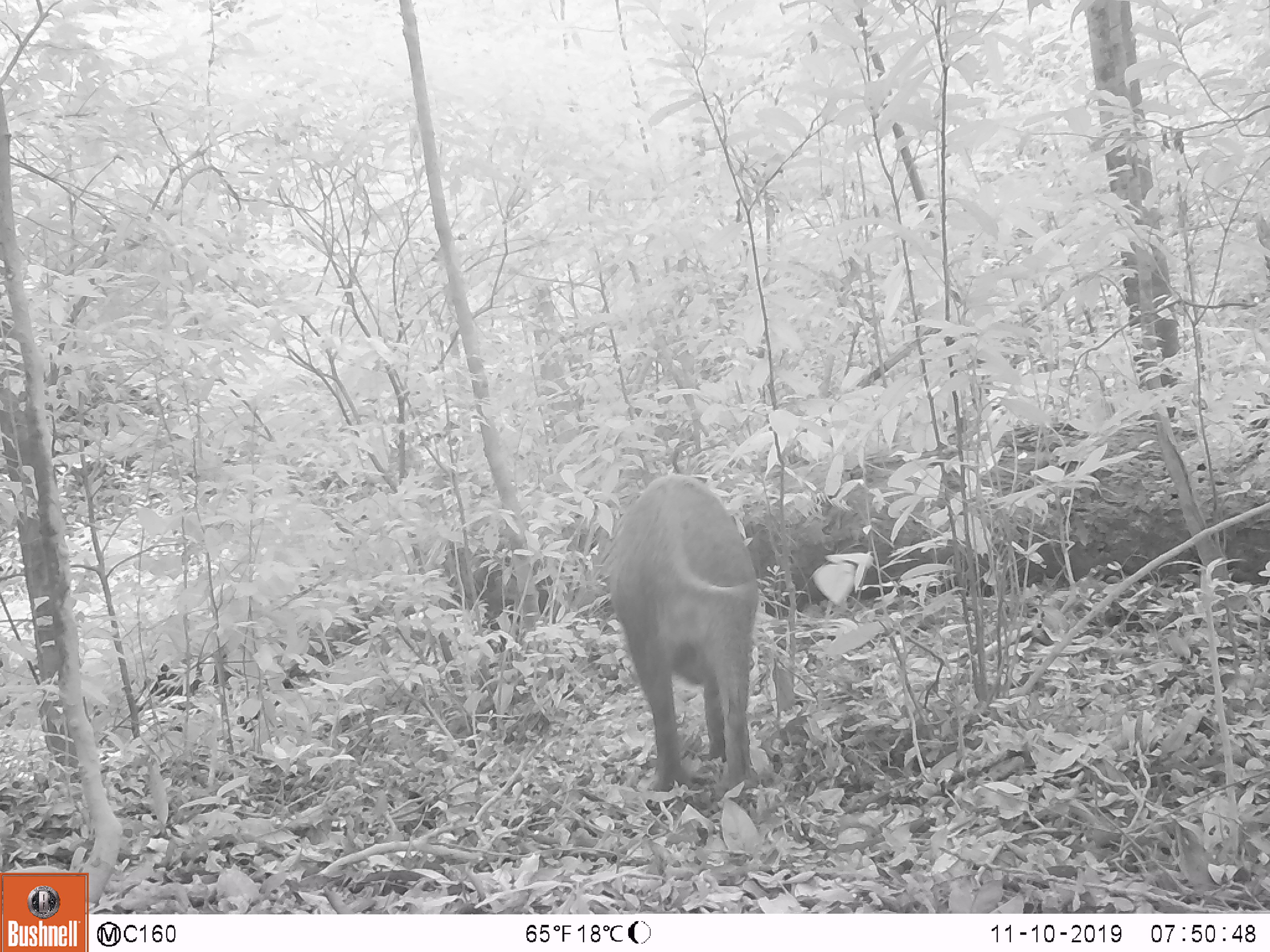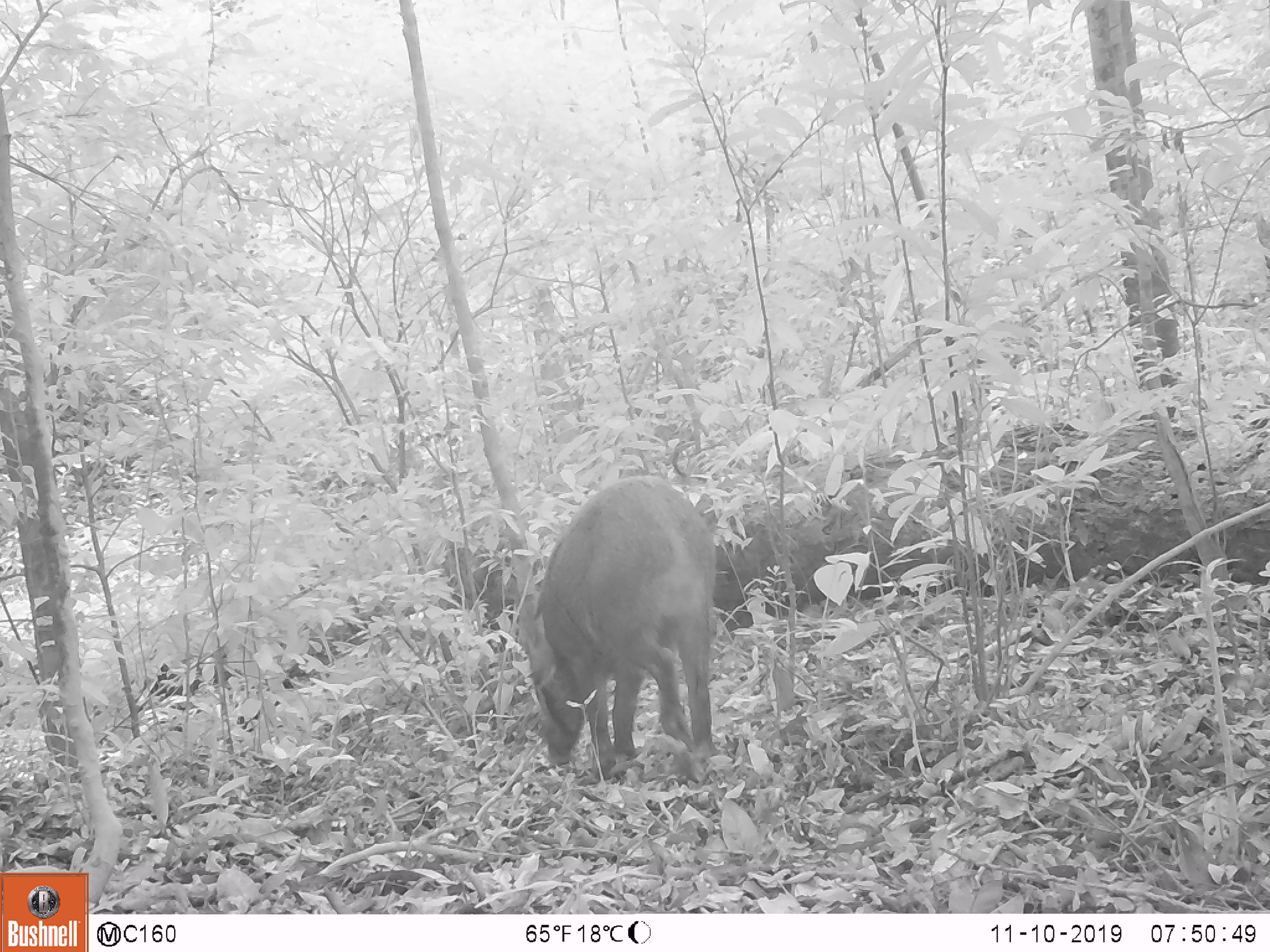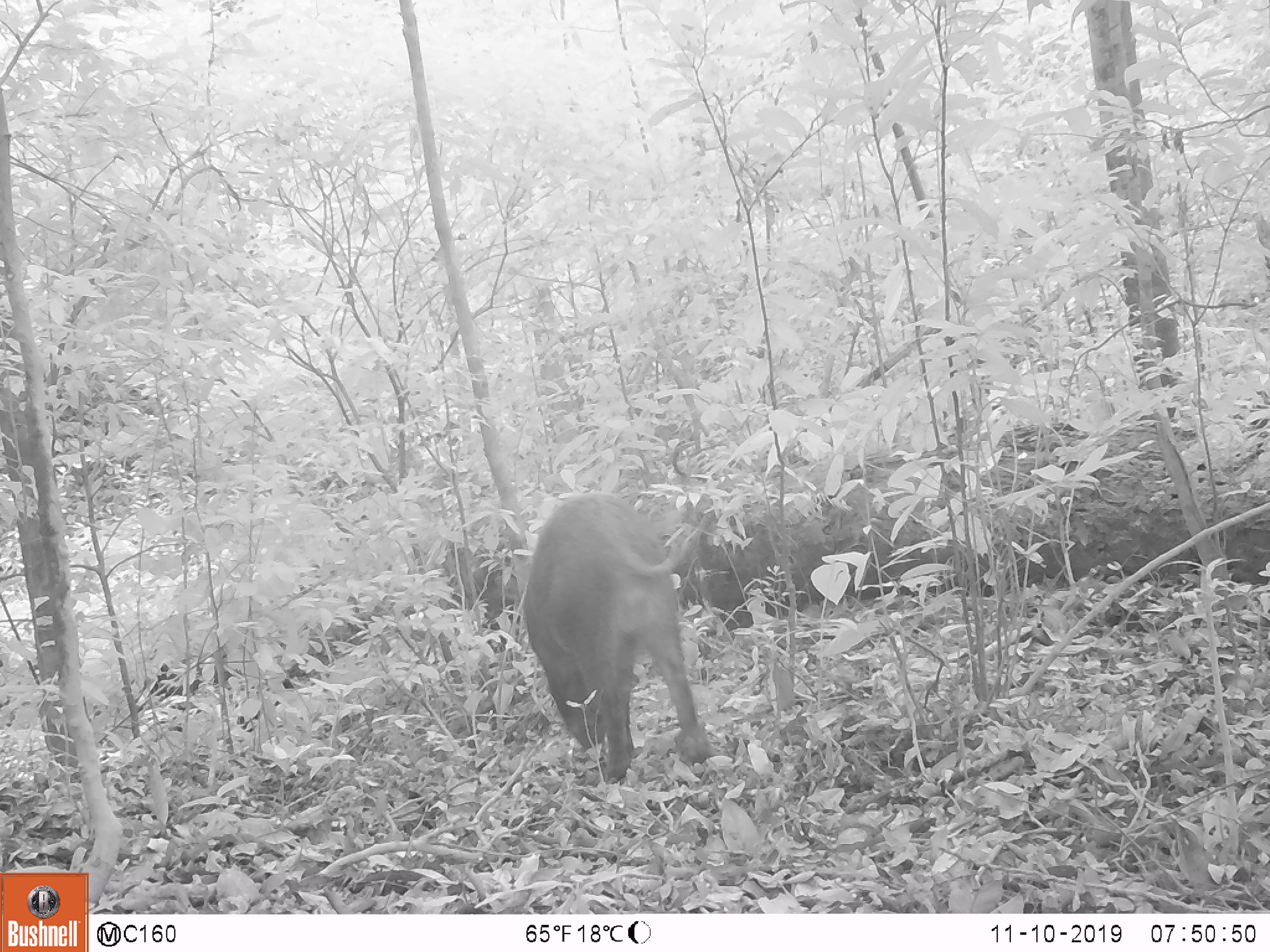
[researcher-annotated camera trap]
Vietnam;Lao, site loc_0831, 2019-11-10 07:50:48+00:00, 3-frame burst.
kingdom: Animalia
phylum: Chordata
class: Mammalia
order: Artiodactyla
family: Suidae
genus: Sus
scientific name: Sus scrofa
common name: eurasian wild pig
Eurasian wild pig (Sus scrofa). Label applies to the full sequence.